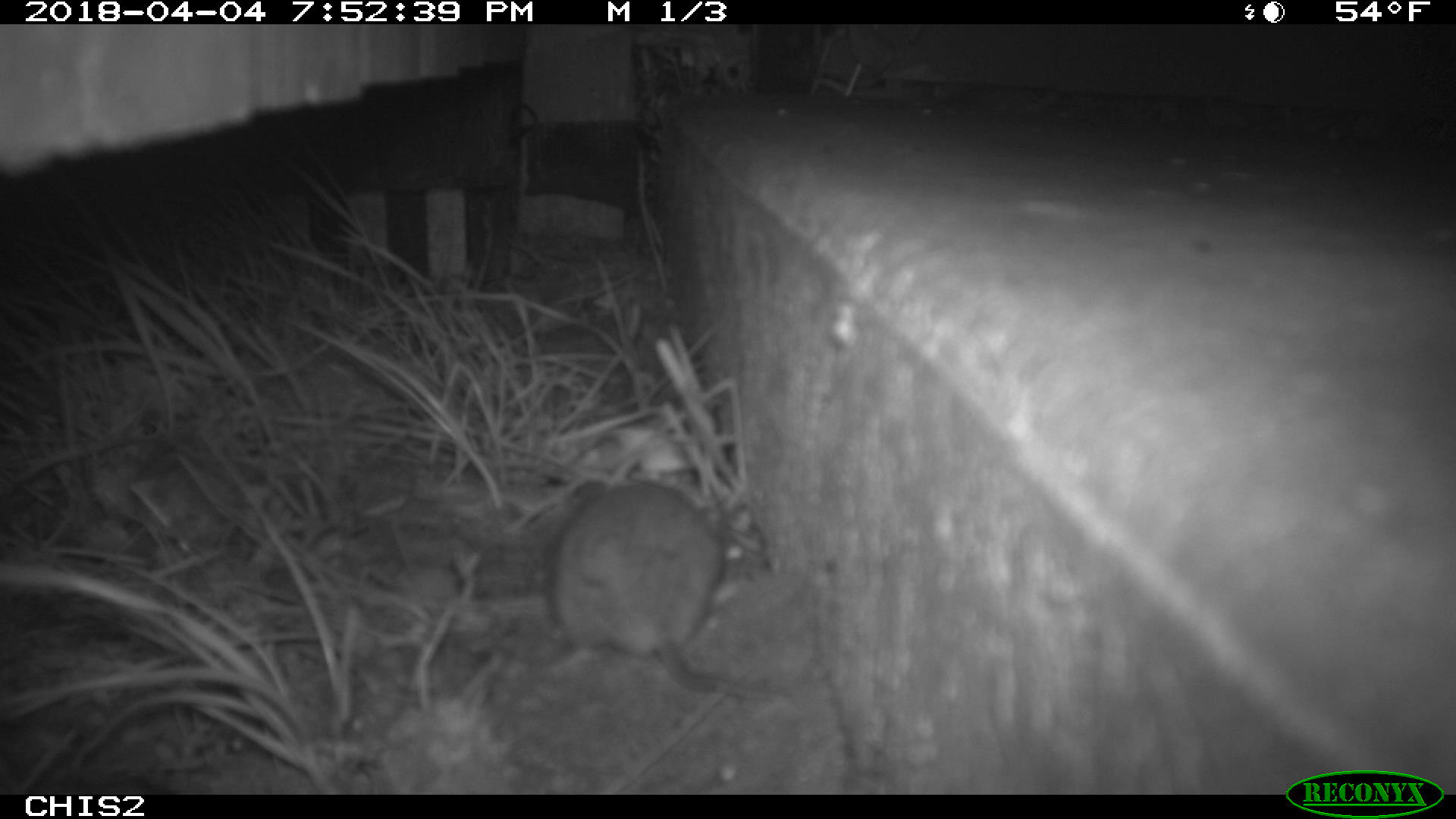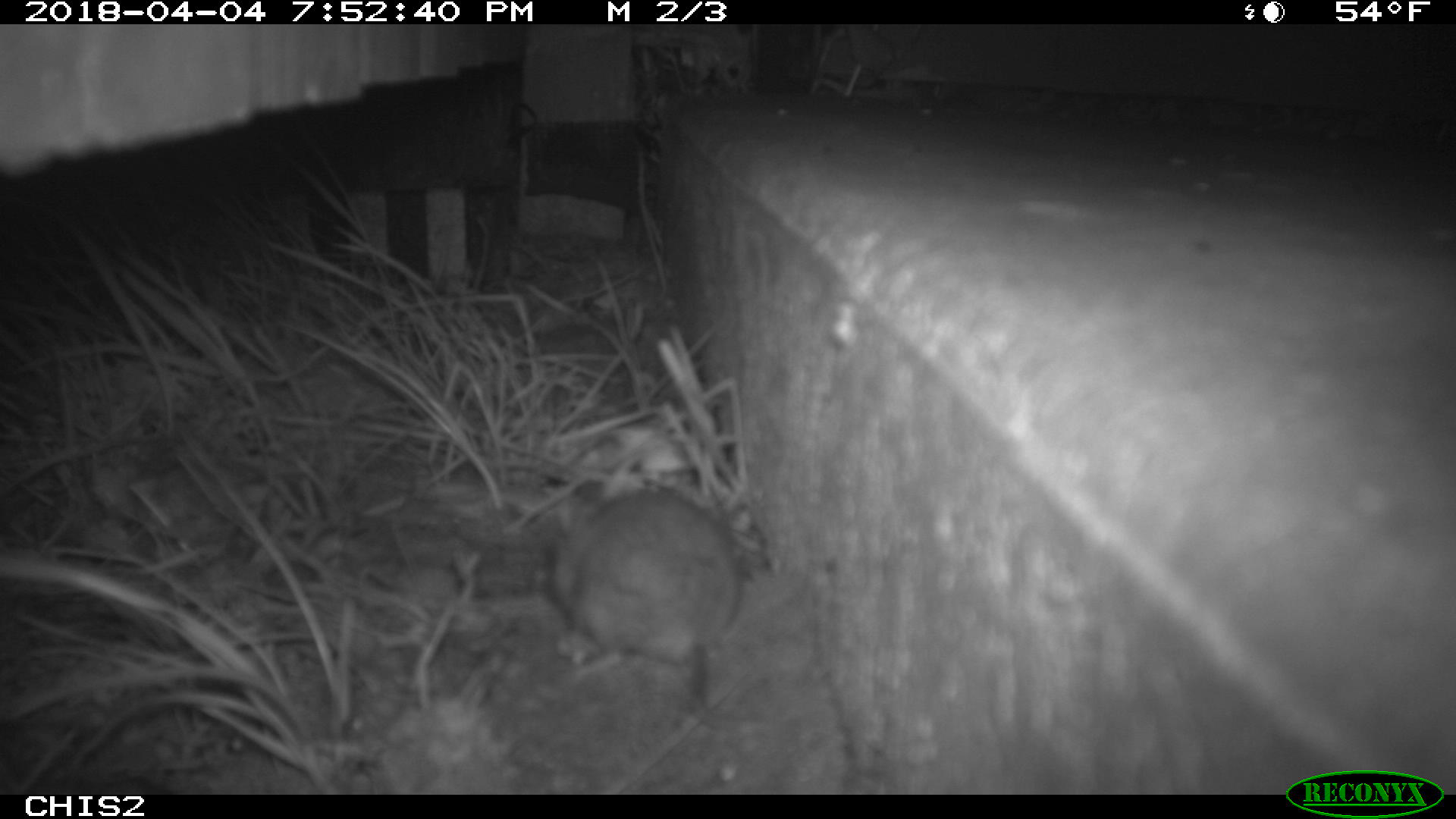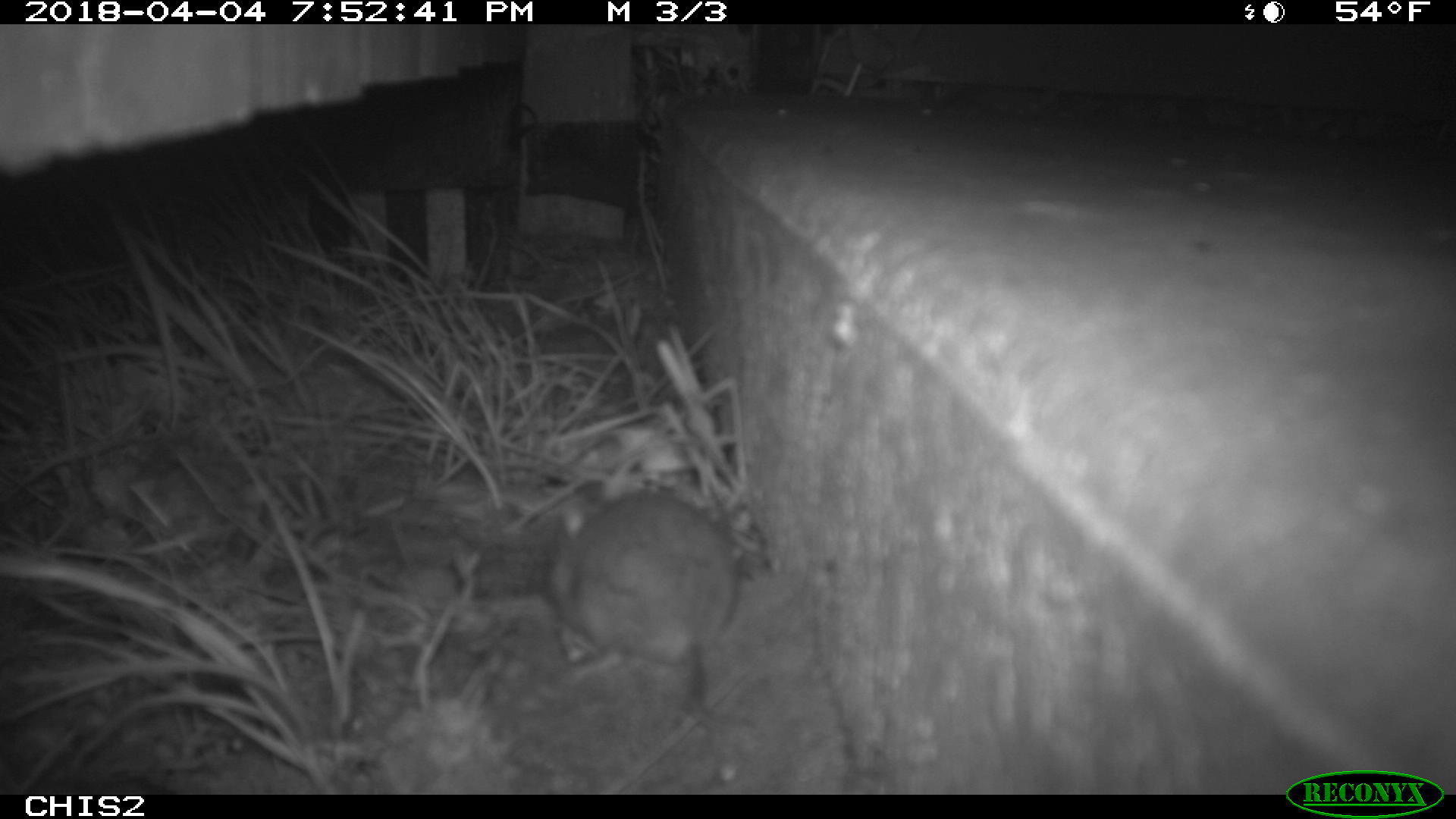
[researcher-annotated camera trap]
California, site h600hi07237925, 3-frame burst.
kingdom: Animalia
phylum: Chordata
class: Mammalia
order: Rodentia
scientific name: Rodentia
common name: rodent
Rodent (Rodentia).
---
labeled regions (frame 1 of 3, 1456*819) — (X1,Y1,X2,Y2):
rodent: (541,460,798,706)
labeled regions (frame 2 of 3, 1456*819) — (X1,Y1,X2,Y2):
rodent: (552,490,761,733)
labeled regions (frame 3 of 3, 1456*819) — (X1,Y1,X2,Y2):
rodent: (543,491,754,733)